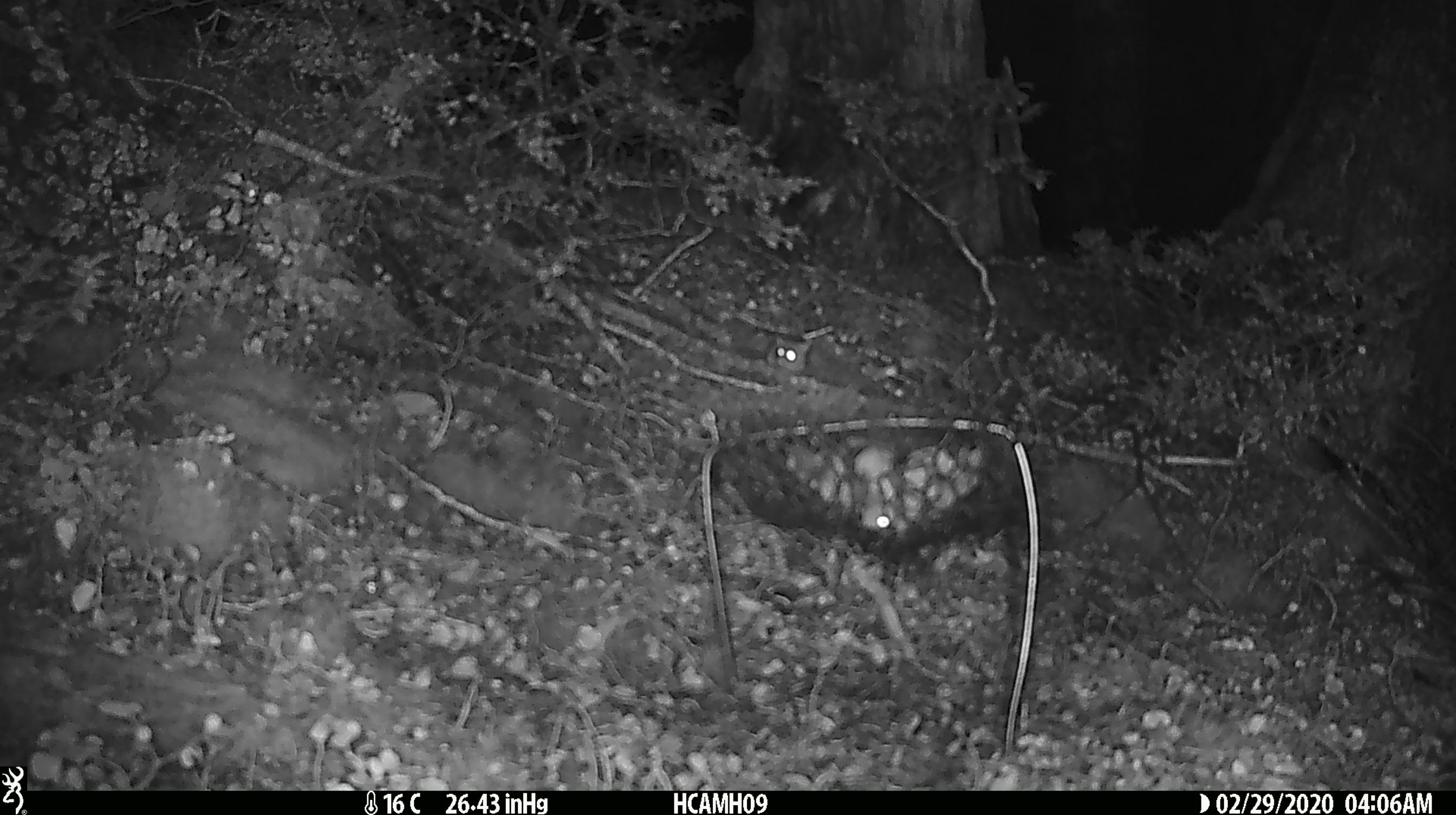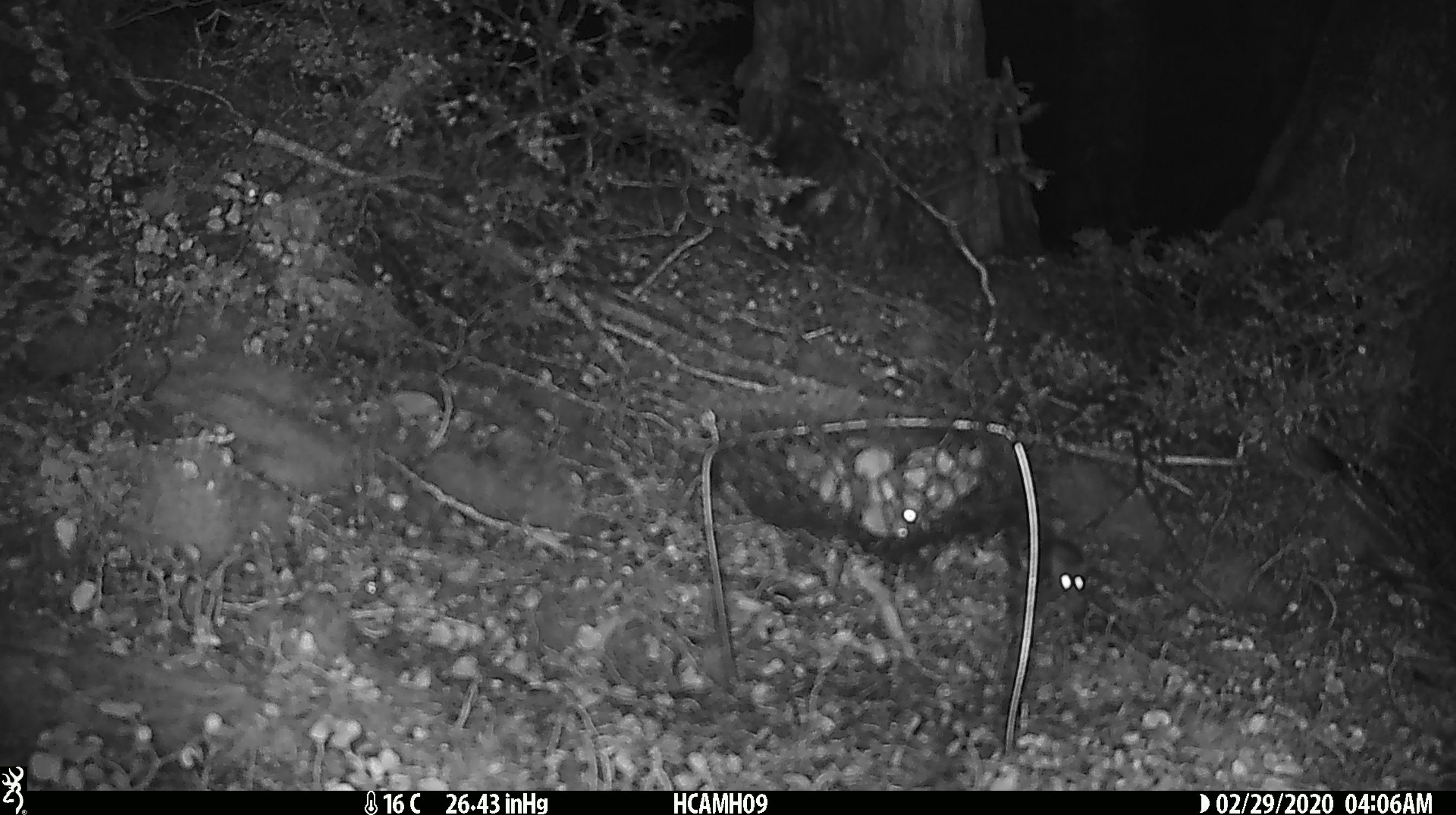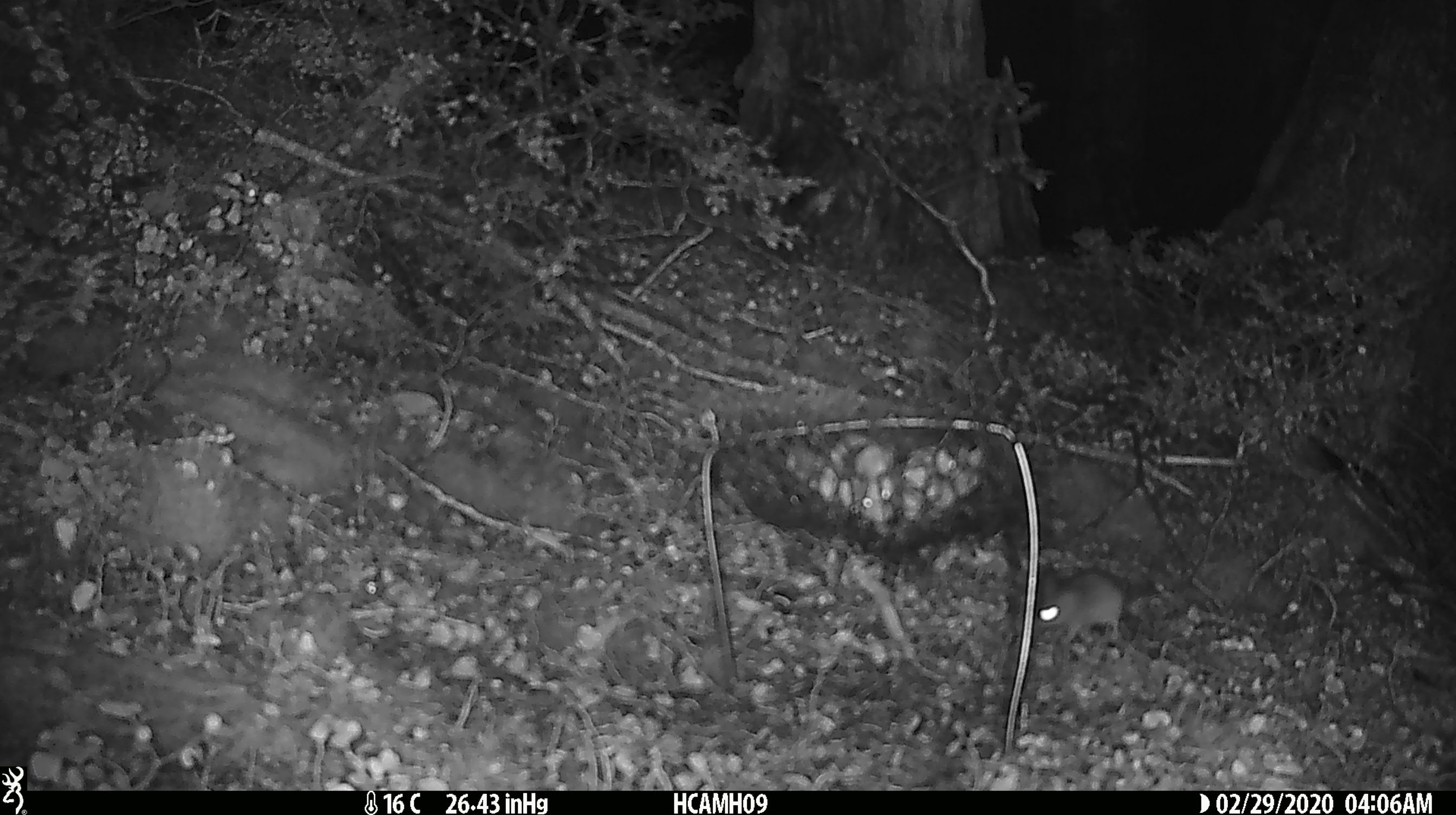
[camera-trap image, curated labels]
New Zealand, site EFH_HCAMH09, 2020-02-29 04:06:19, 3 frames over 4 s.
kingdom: Animalia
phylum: Chordata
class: Mammalia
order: Rodentia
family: Muridae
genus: Mus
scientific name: Mus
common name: mouse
Mouse (Mus).